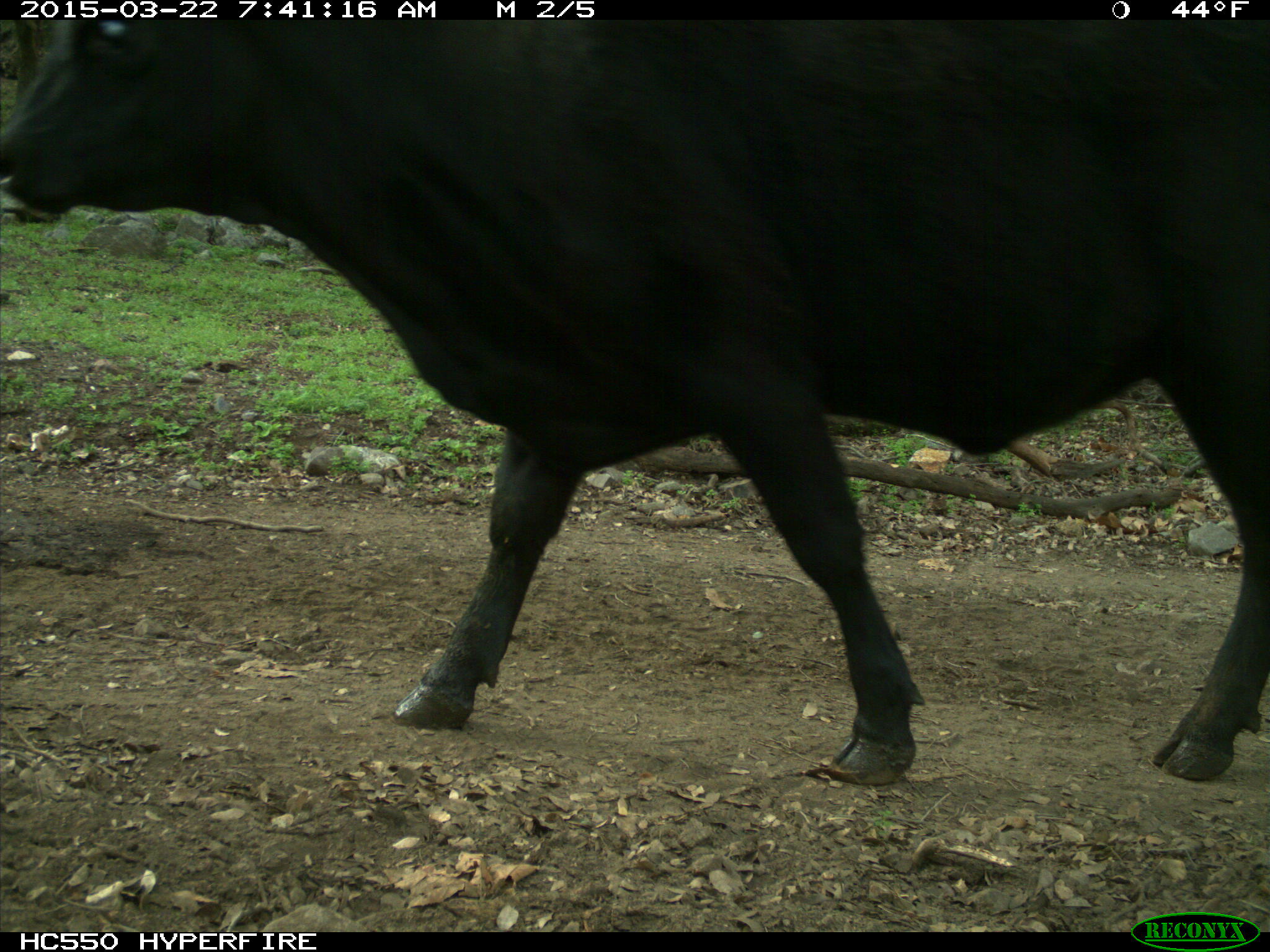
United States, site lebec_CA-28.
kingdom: Animalia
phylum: Chordata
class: Mammalia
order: Artiodactyla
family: Bovidae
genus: Bos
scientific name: Bos taurus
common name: domestic cow